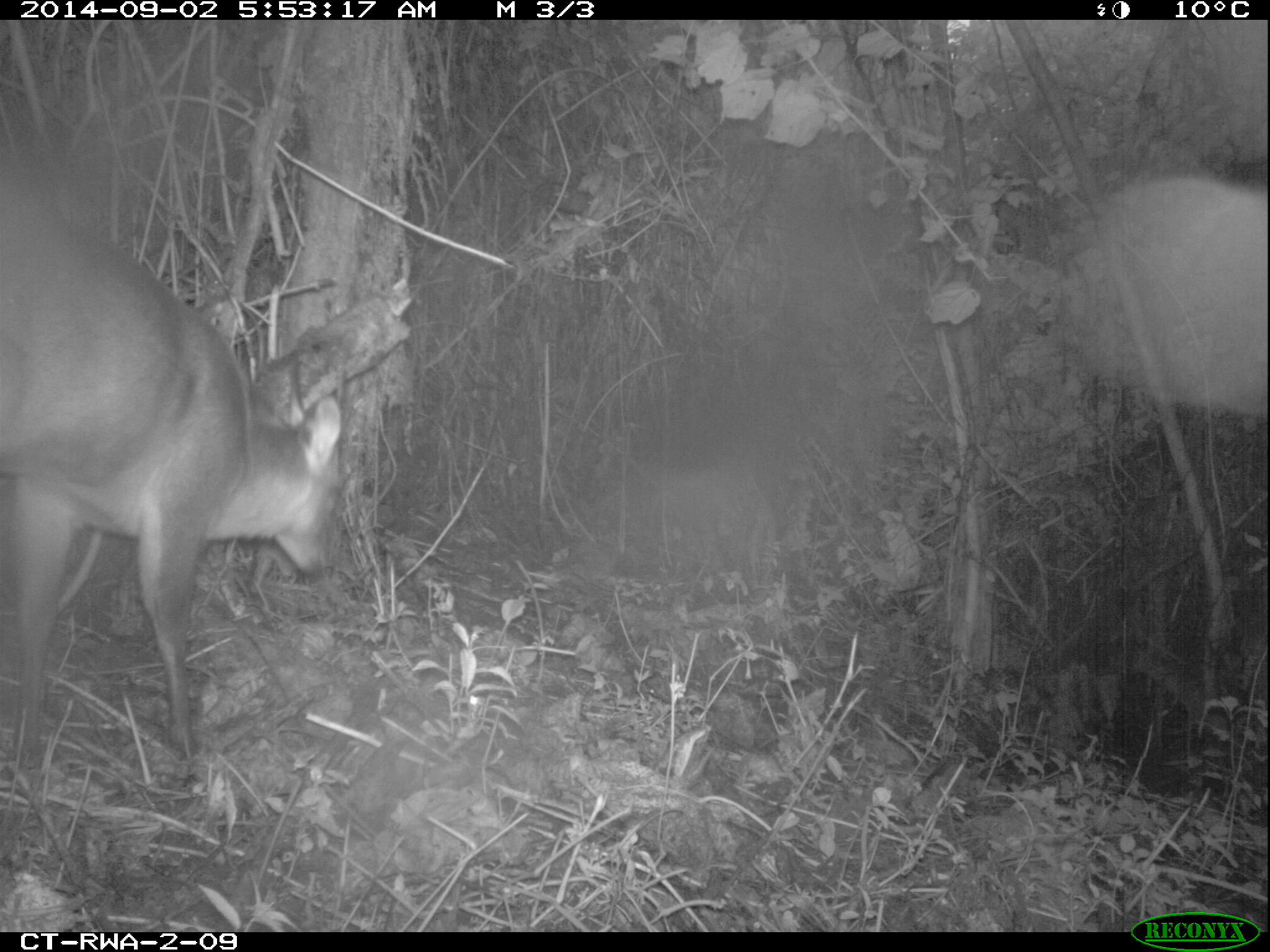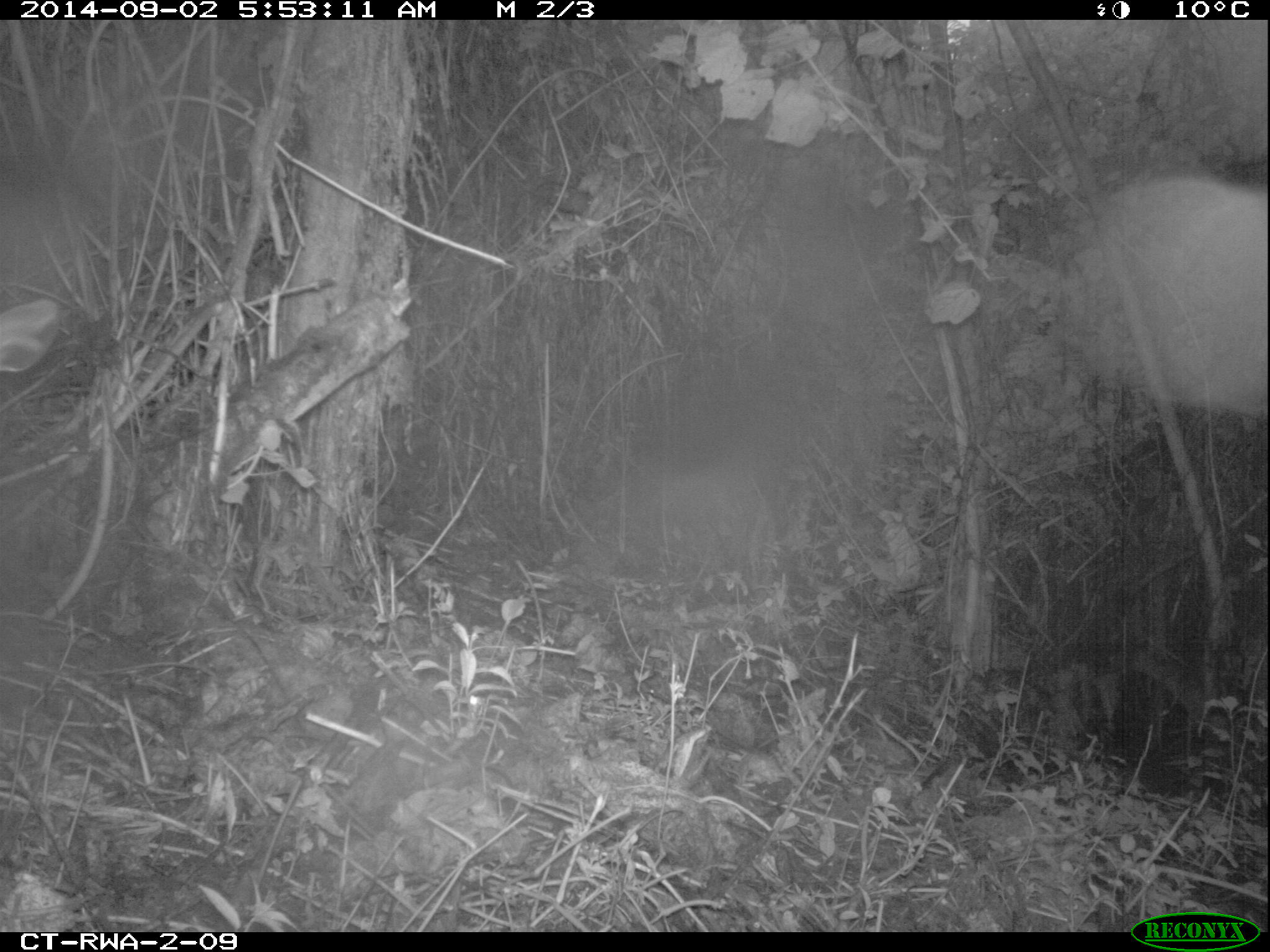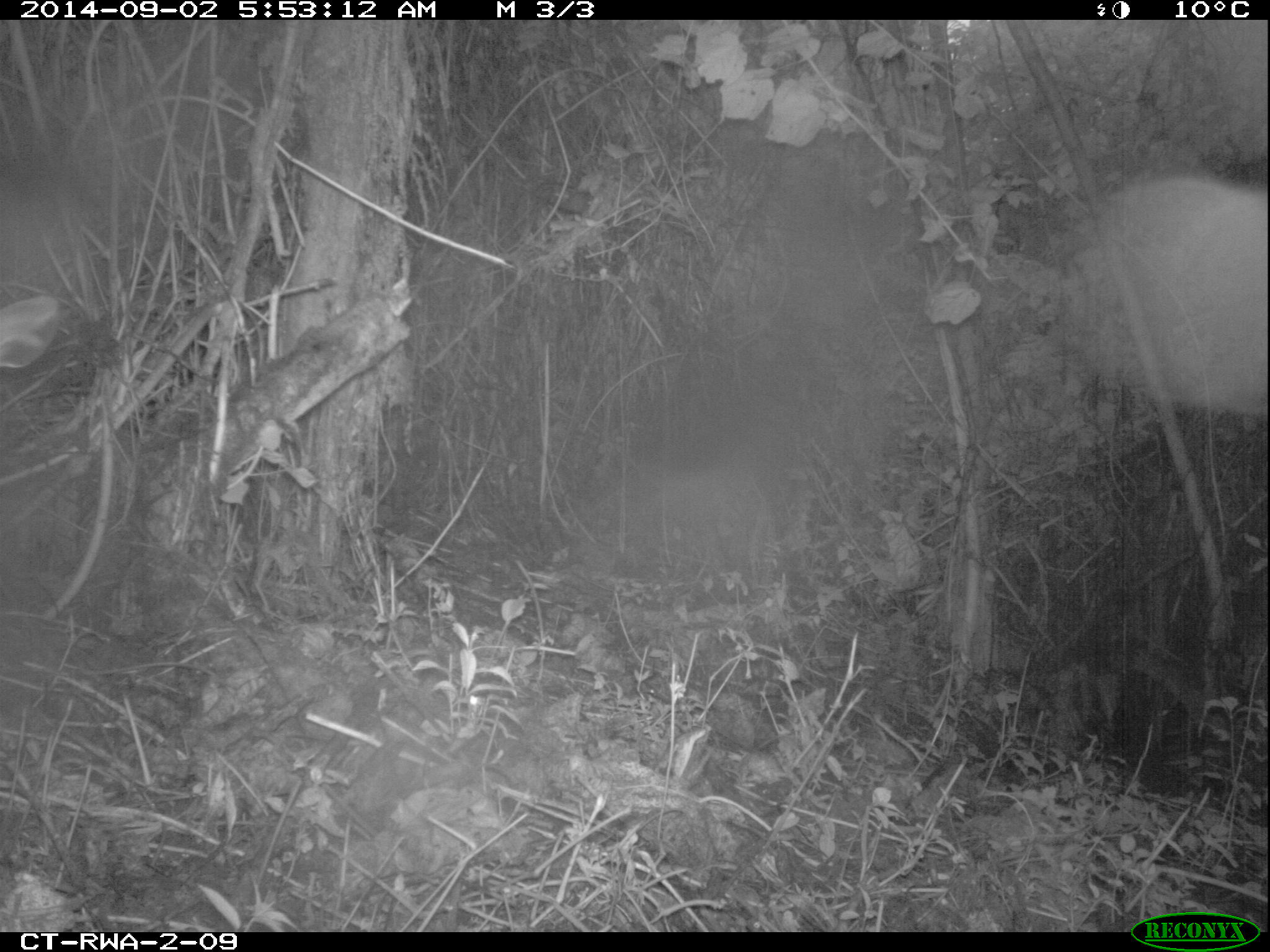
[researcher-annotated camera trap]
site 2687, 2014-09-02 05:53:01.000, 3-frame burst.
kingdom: Animalia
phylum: Chordata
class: Mammalia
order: Artiodactyla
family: Bovidae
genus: Cephalophus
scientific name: Cephalophus nigrifrons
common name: black-fronted duiker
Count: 1.